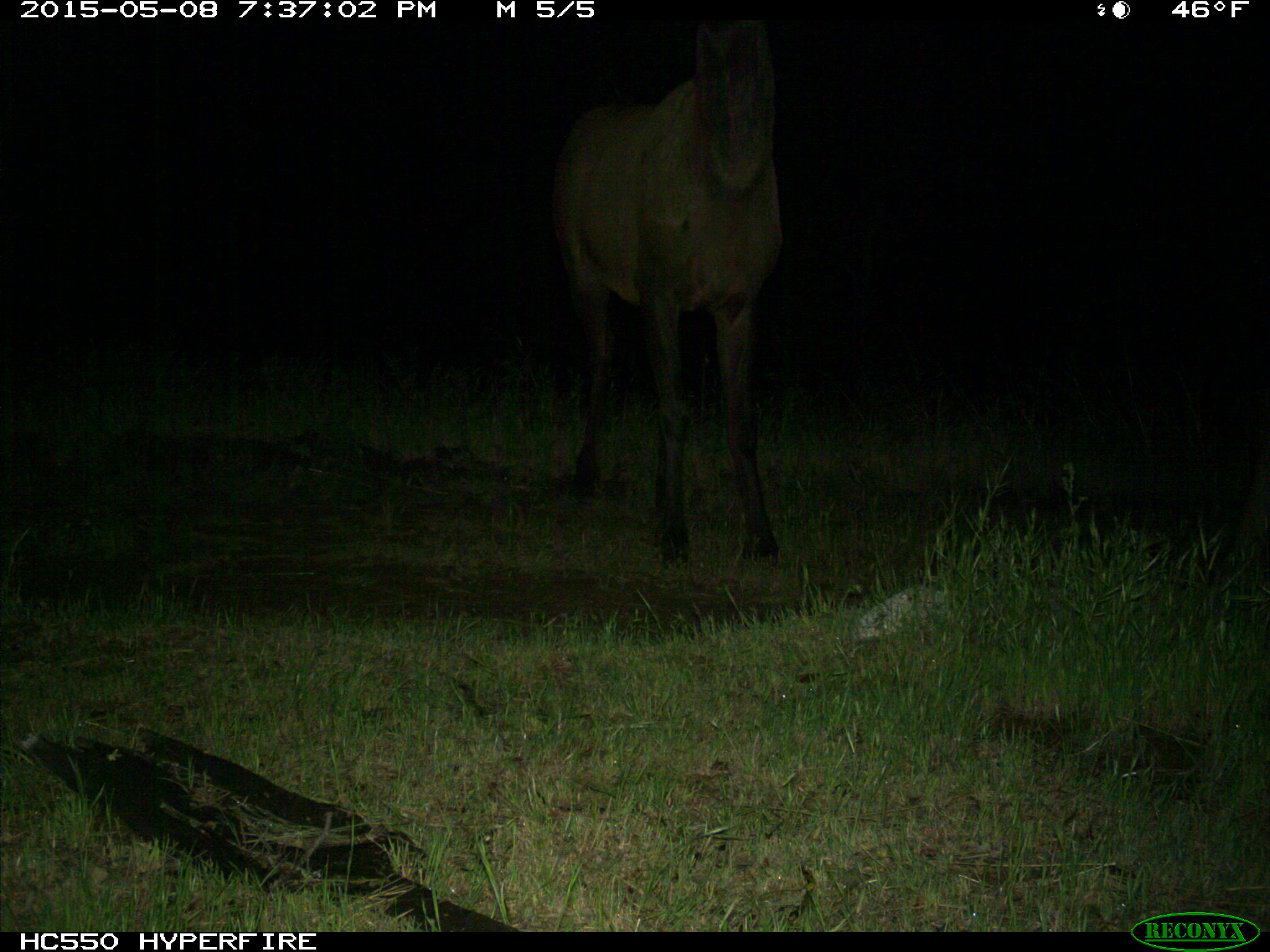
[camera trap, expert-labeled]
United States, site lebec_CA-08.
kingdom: Animalia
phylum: Chordata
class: Mammalia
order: Artiodactyla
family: Cervidae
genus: Cervus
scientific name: Cervus canadensis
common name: elk